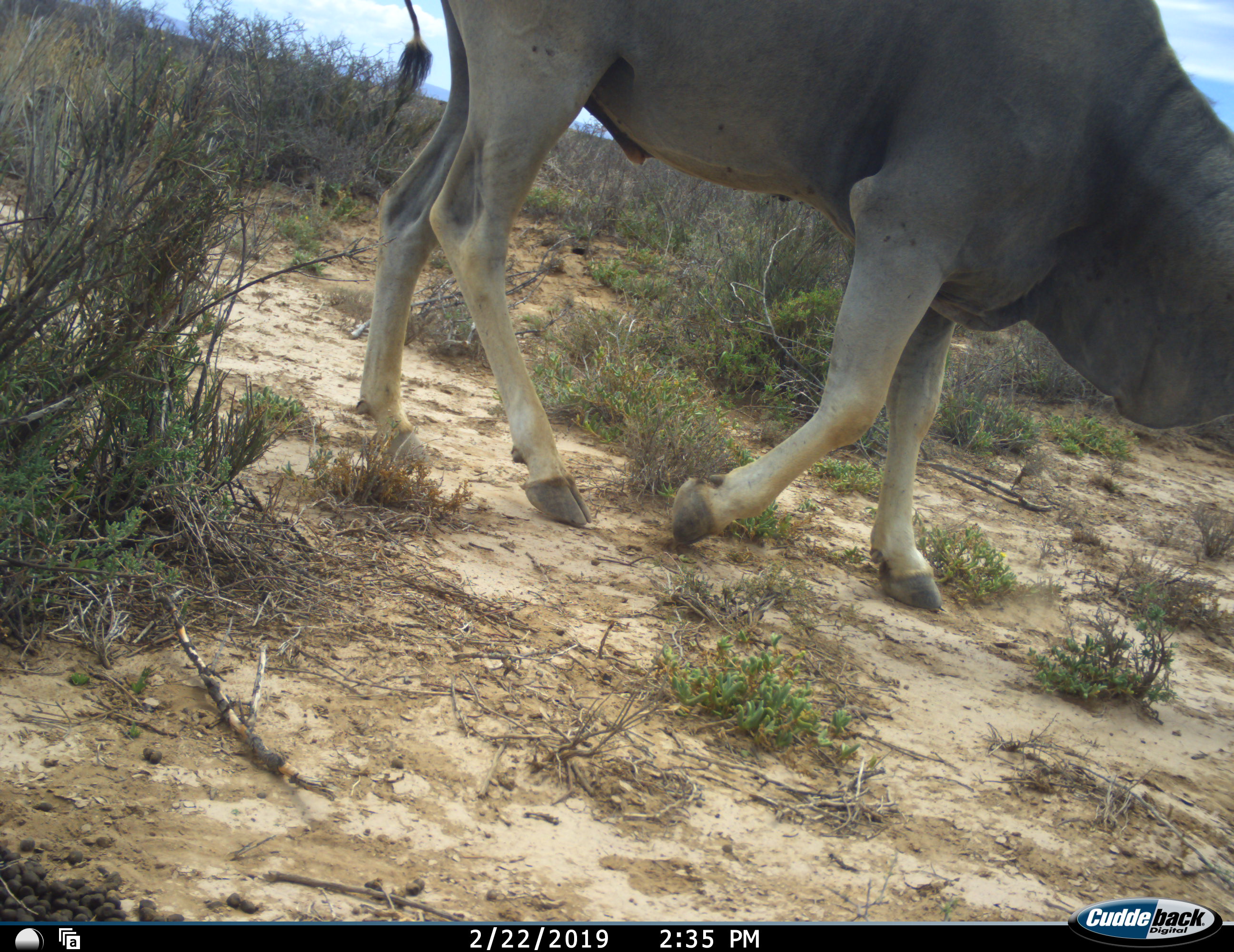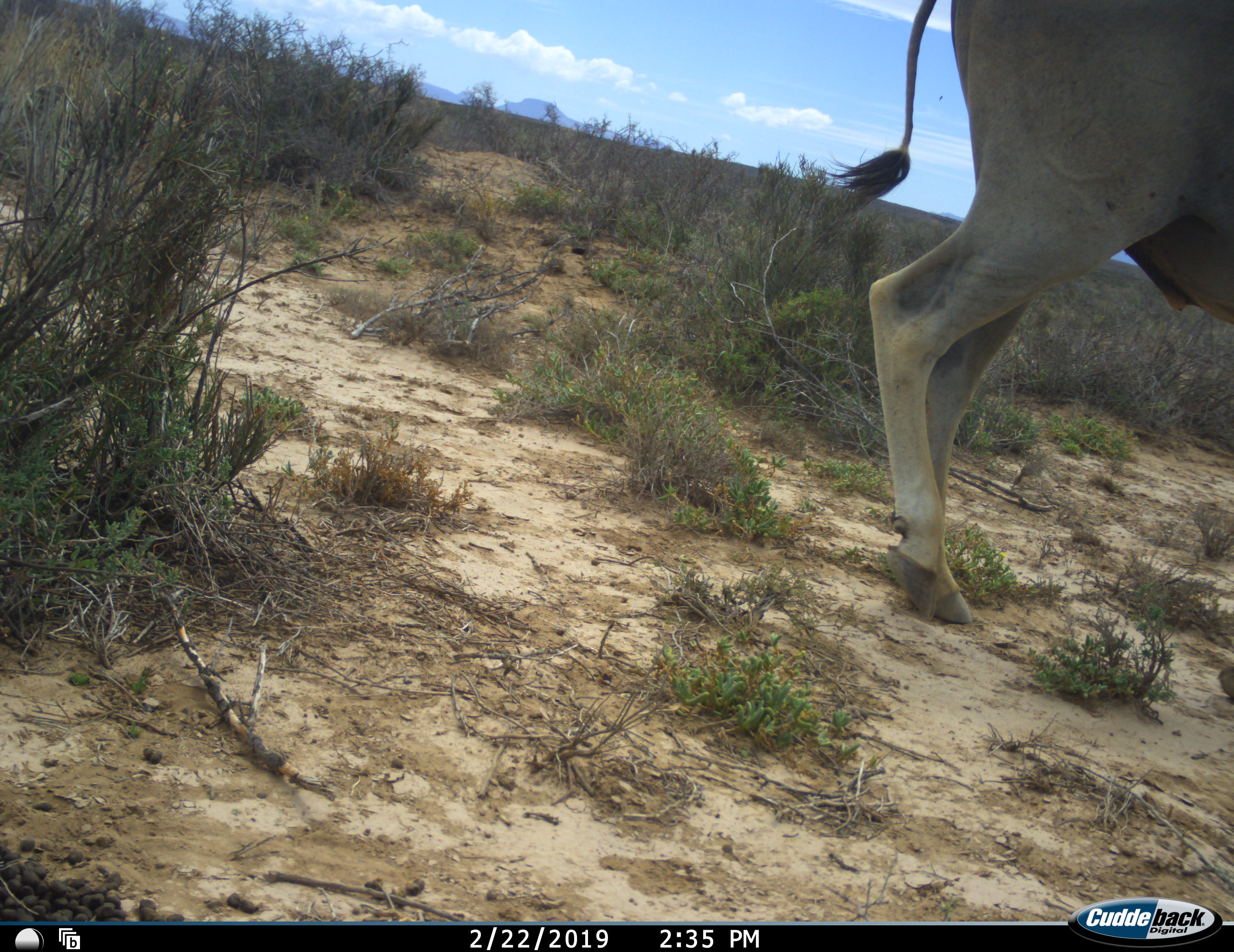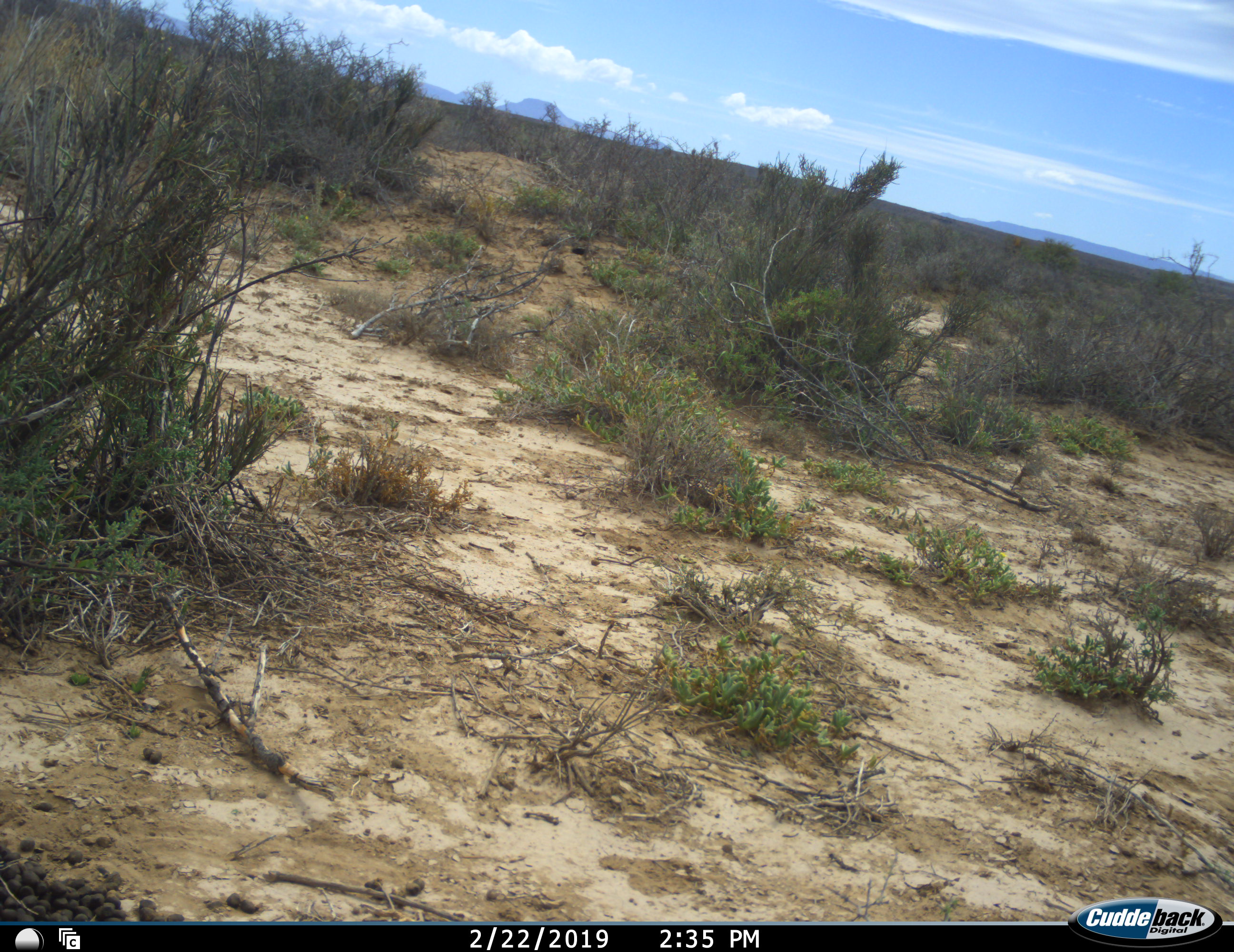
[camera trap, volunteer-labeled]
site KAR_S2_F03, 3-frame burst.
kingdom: Animalia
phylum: Chordata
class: Mammalia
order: Artiodactyla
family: Bovidae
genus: Tragelaphus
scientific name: Tragelaphus oryx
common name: eland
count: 1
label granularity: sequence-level